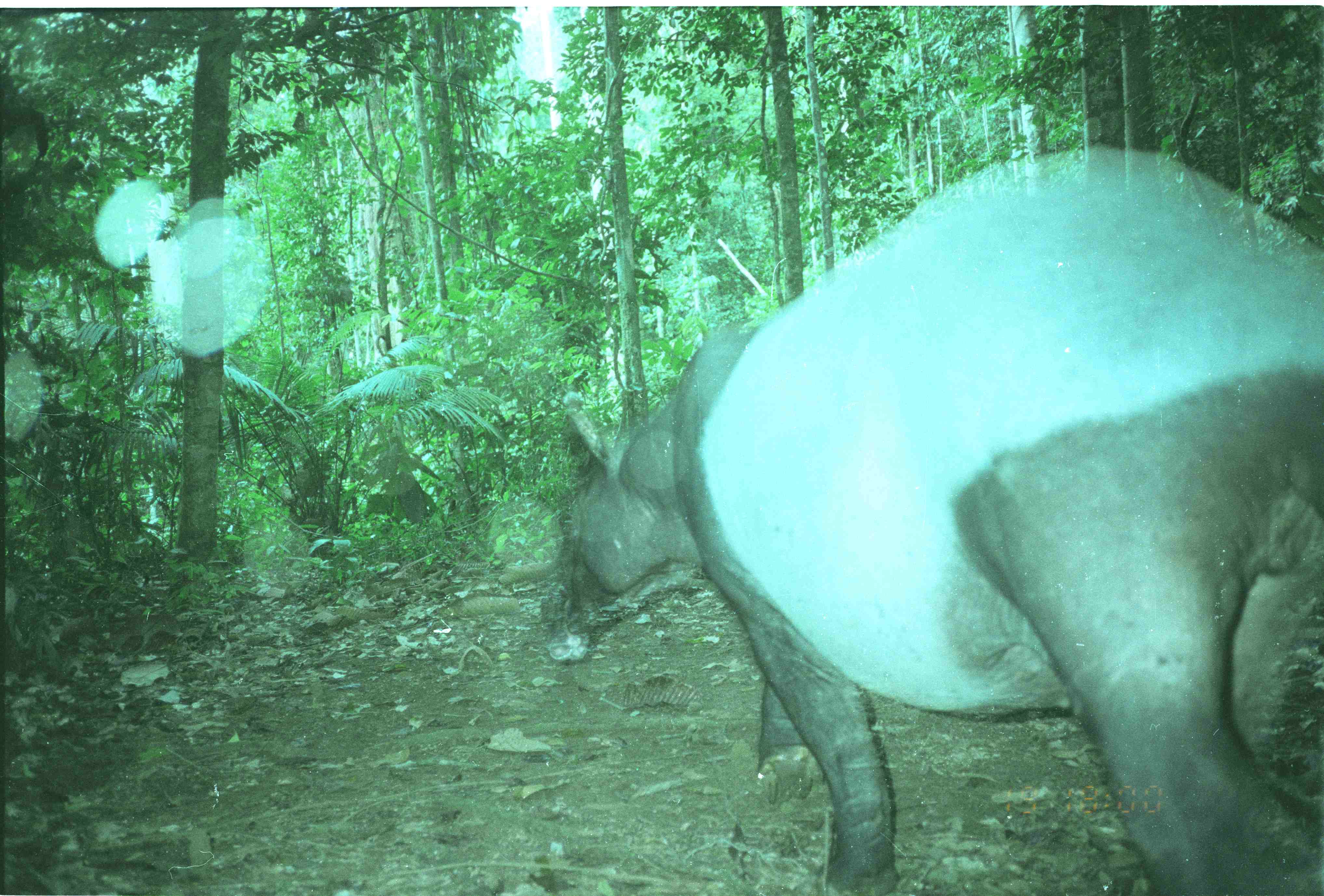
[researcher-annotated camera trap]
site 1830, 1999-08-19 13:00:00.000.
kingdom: Animalia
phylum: Chordata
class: Mammalia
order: Perissodactyla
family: Tapiridae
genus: Tapirus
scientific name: Tapirus indicus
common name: malayan tapir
Tapirus indicus (malayan tapir), count 1.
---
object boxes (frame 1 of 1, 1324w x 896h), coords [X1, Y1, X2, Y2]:
tapirus indicus: [540, 141, 1324, 894]